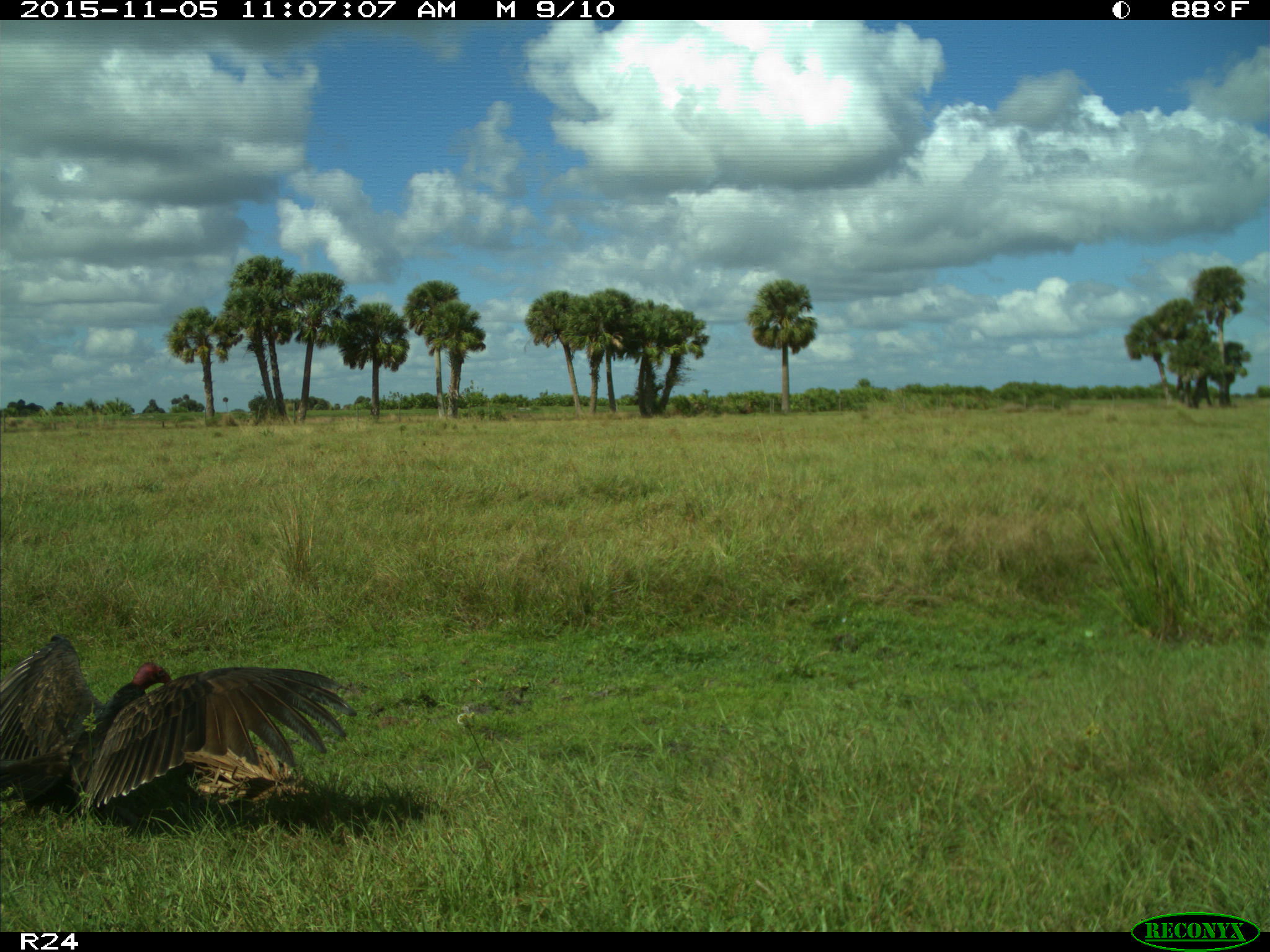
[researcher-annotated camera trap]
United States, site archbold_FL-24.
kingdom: Animalia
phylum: Chordata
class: Aves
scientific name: Aves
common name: birds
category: unidentified bird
Unidentified bird (birds) (Aves).